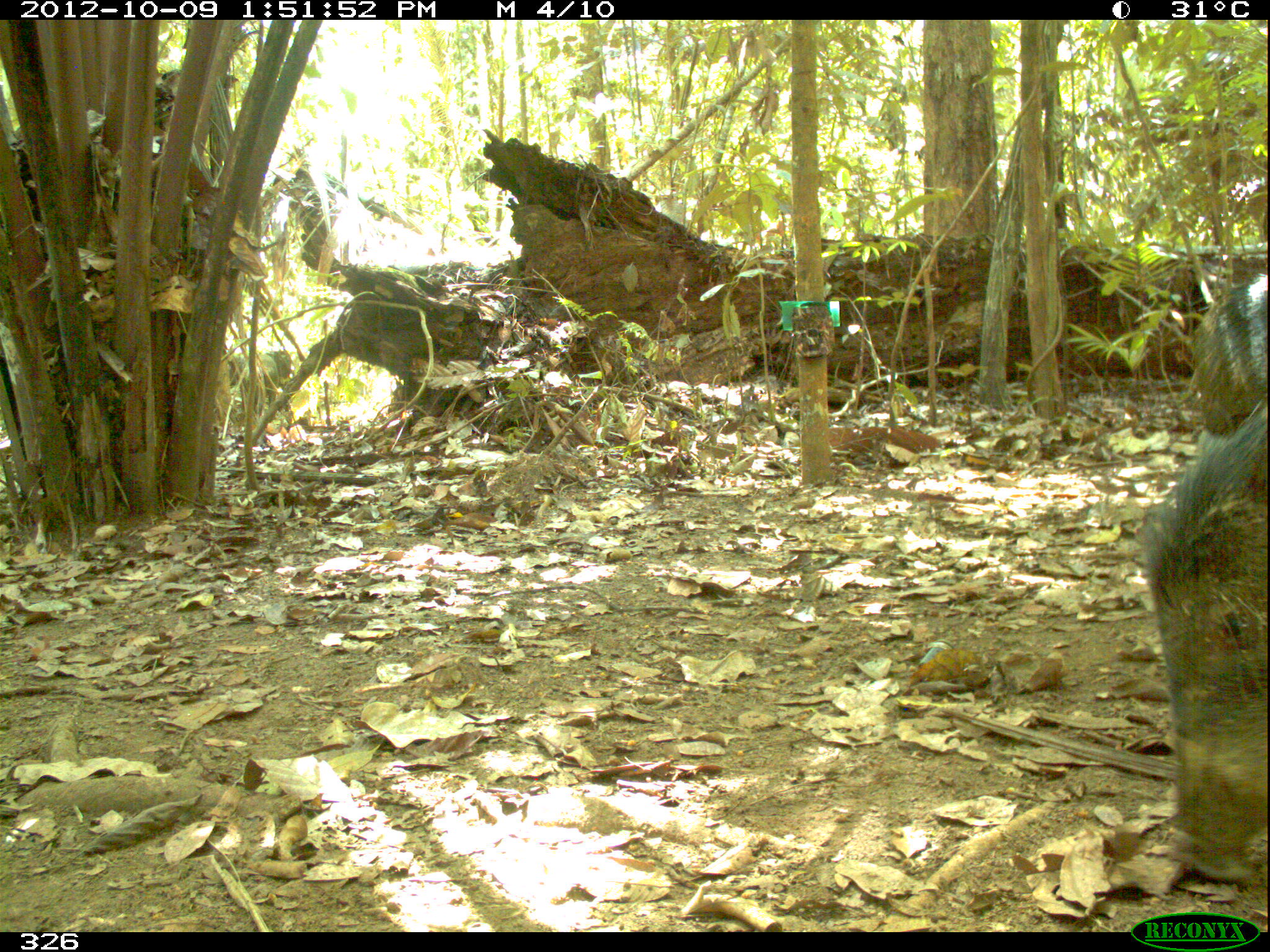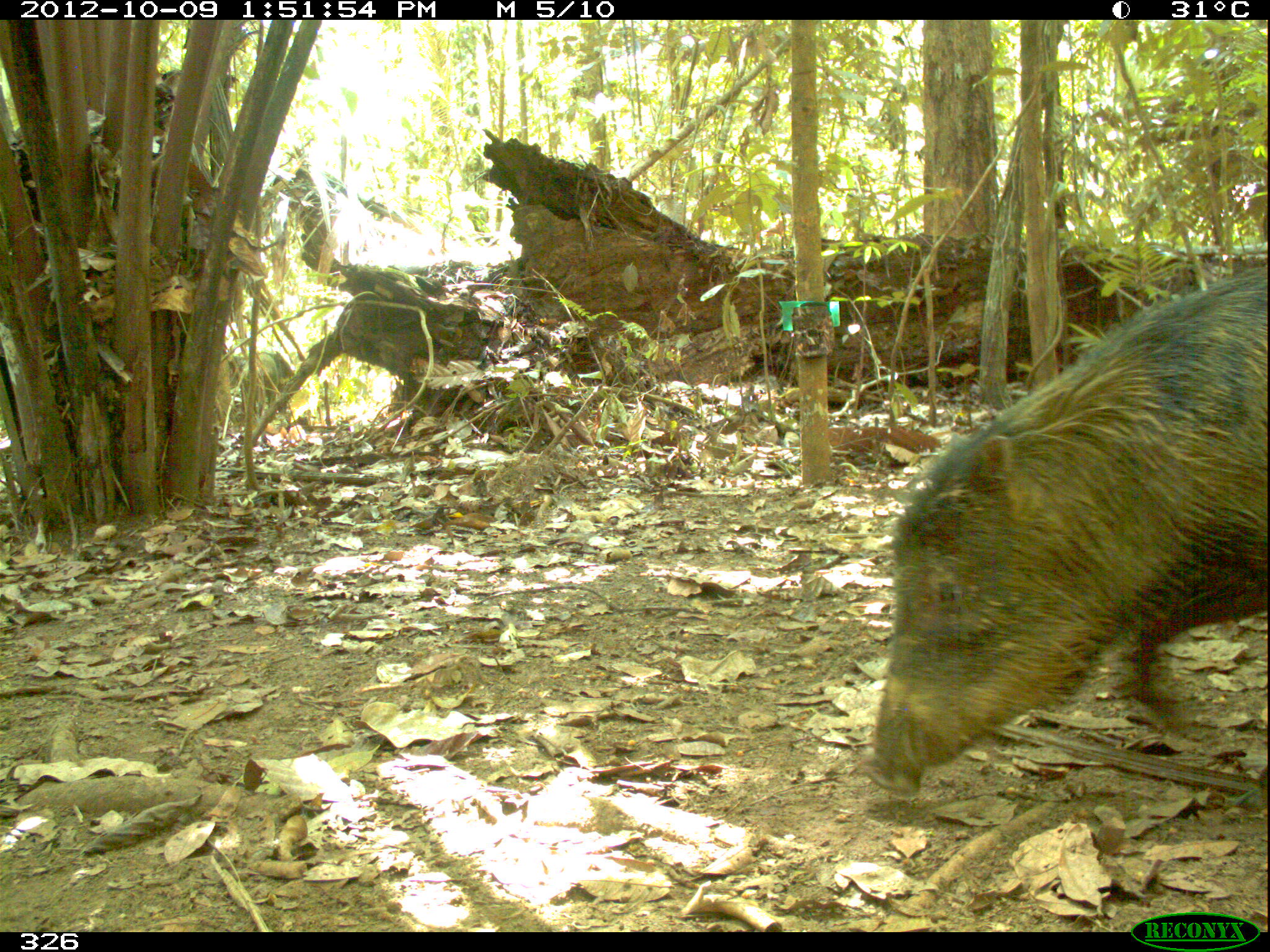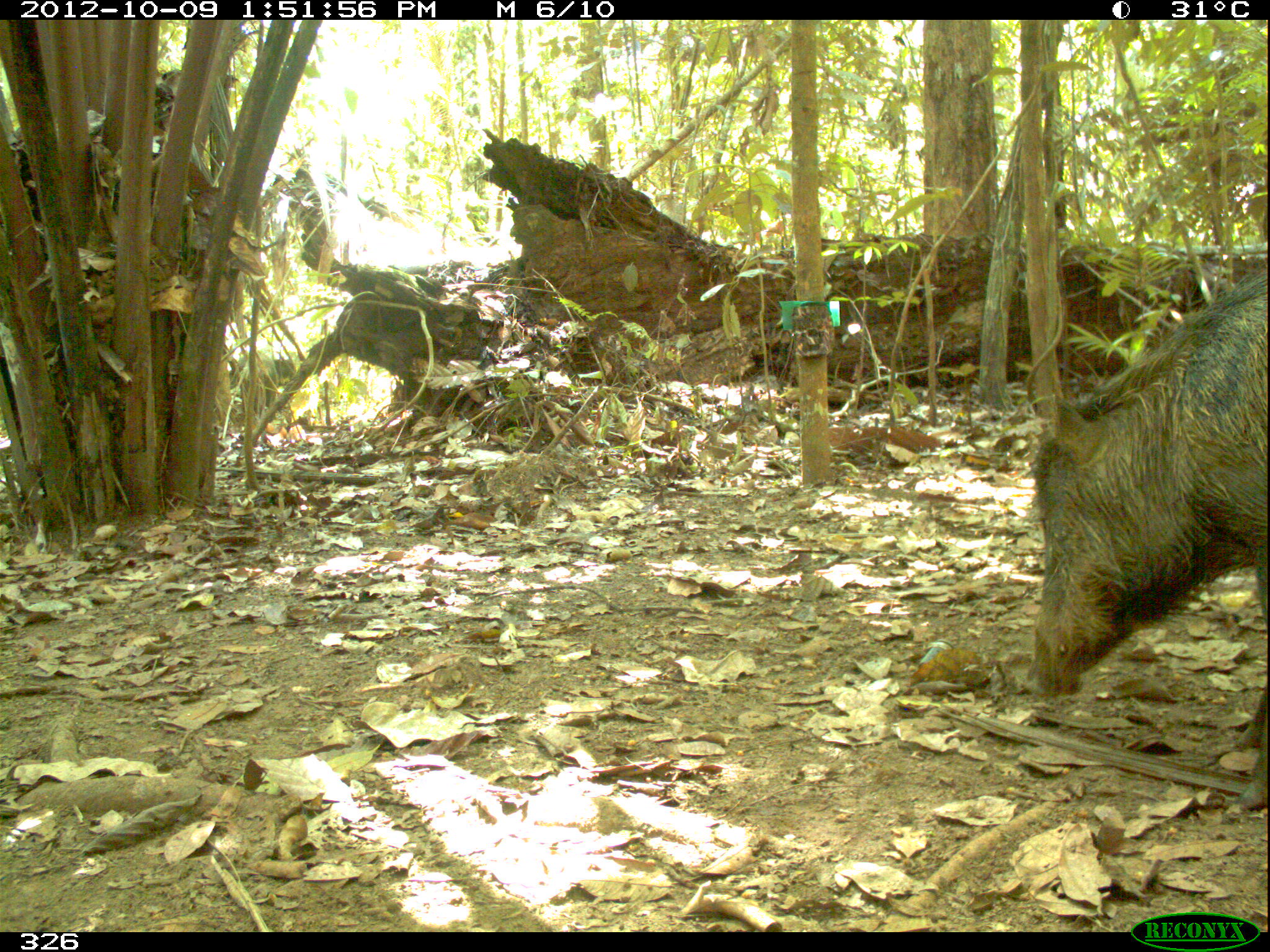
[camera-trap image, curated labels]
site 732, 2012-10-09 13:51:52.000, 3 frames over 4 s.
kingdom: Animalia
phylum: Chordata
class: Mammalia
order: Artiodactyla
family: Tayassuidae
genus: Tayassu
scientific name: Tayassu pecari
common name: white-lipped peccary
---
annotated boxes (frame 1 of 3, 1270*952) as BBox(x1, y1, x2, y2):
tayassu pecari: BBox(1134, 407, 1270, 883); BBox(1187, 272, 1267, 440)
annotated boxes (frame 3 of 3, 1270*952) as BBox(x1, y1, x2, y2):
tayassu pecari: BBox(1024, 269, 1267, 812)